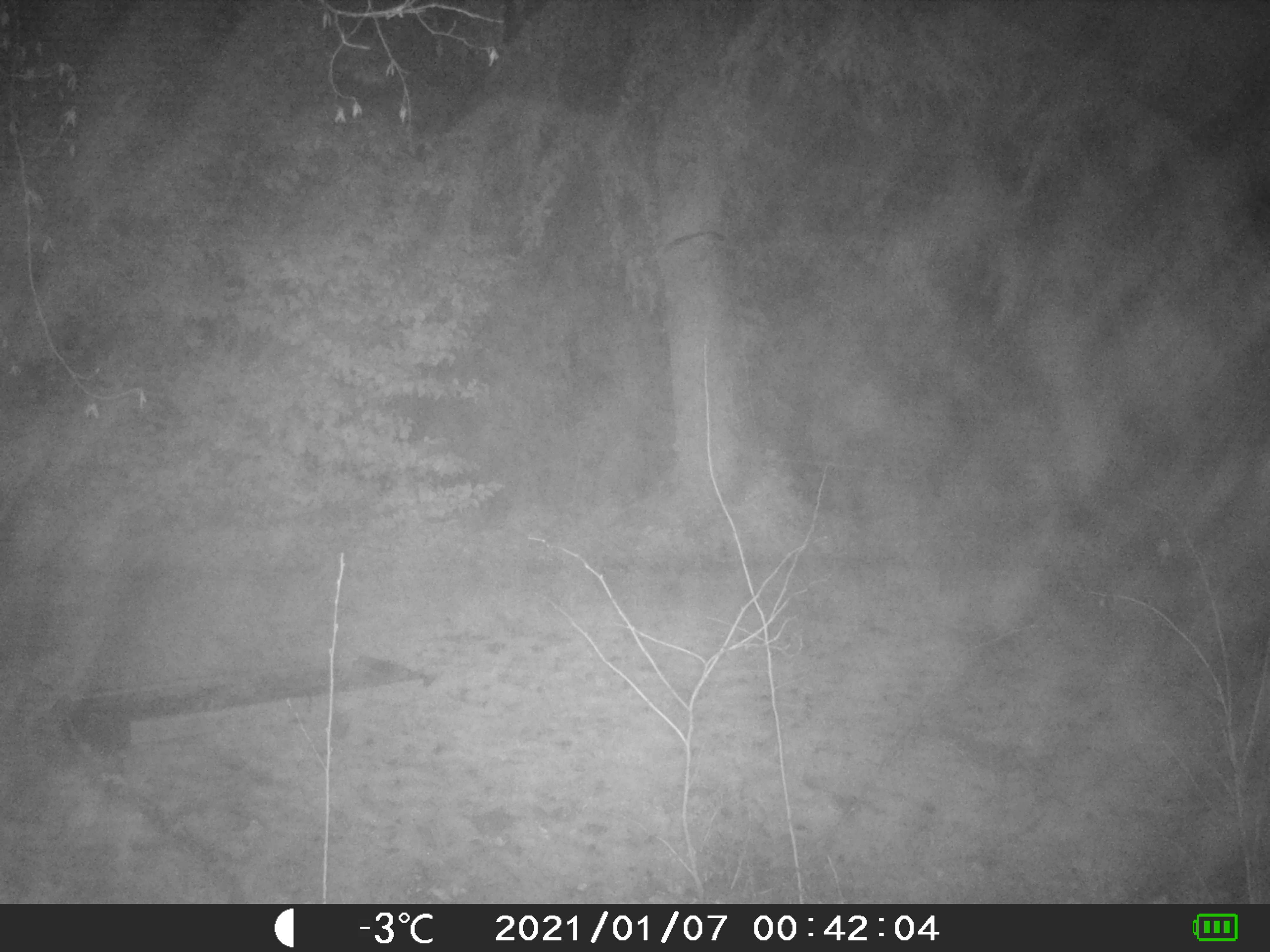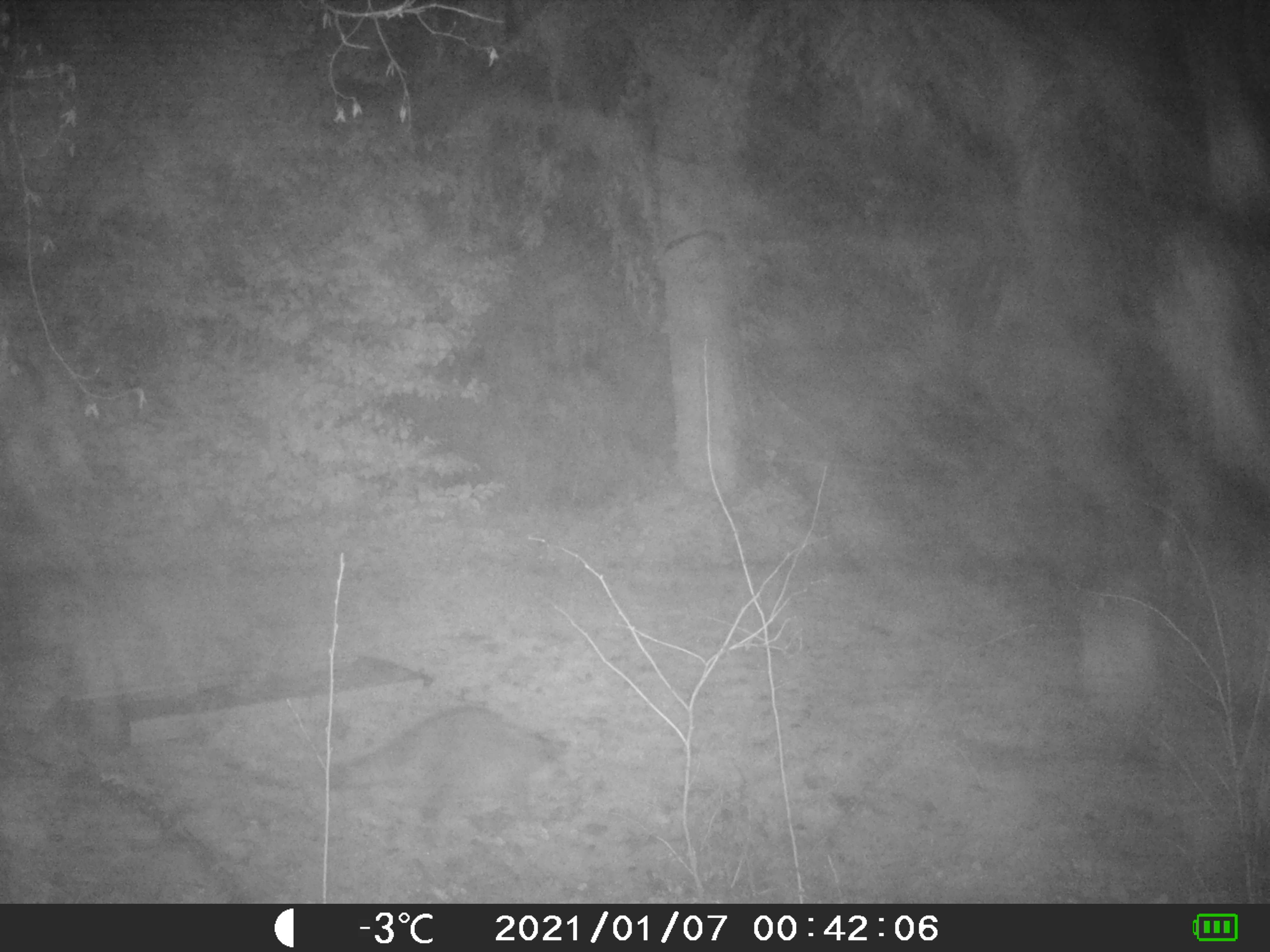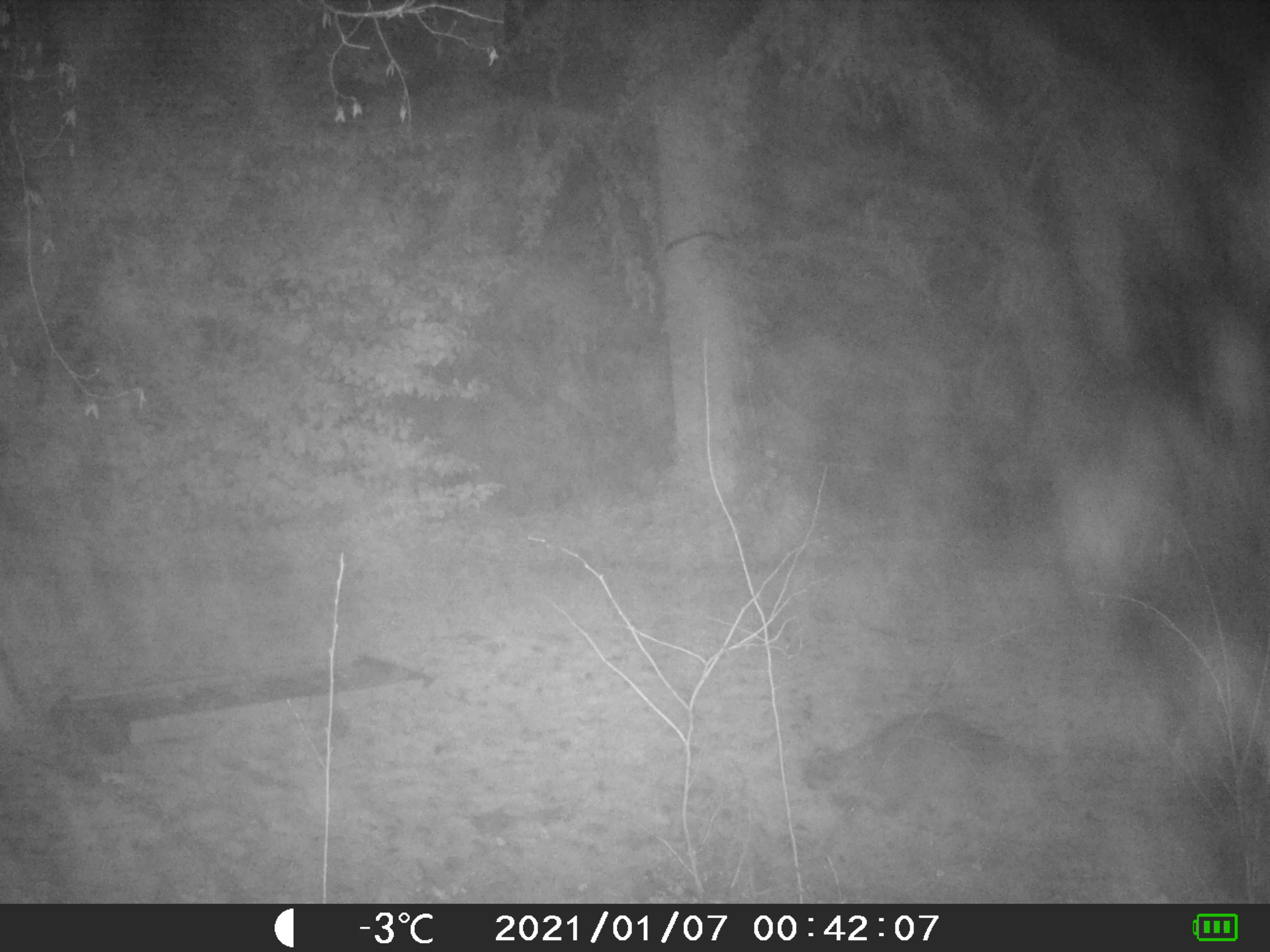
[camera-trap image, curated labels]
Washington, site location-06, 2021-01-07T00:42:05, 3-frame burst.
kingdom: Animalia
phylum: Chordata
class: Mammalia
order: Carnivora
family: Procyonidae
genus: Procyon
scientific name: Procyon lotor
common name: common raccoon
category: raccoon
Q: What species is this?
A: Raccoon (common raccoon) (Procyon lotor).